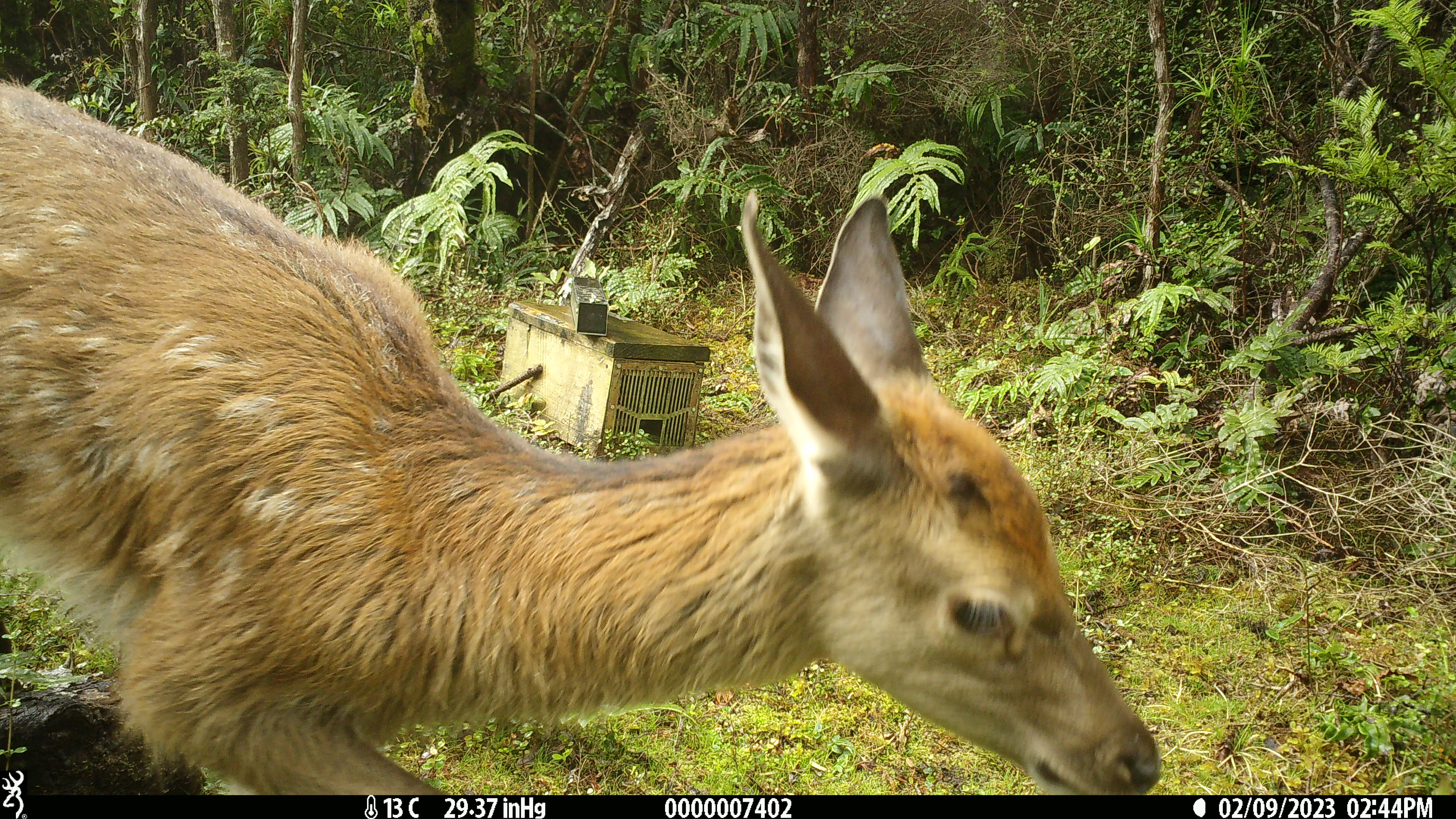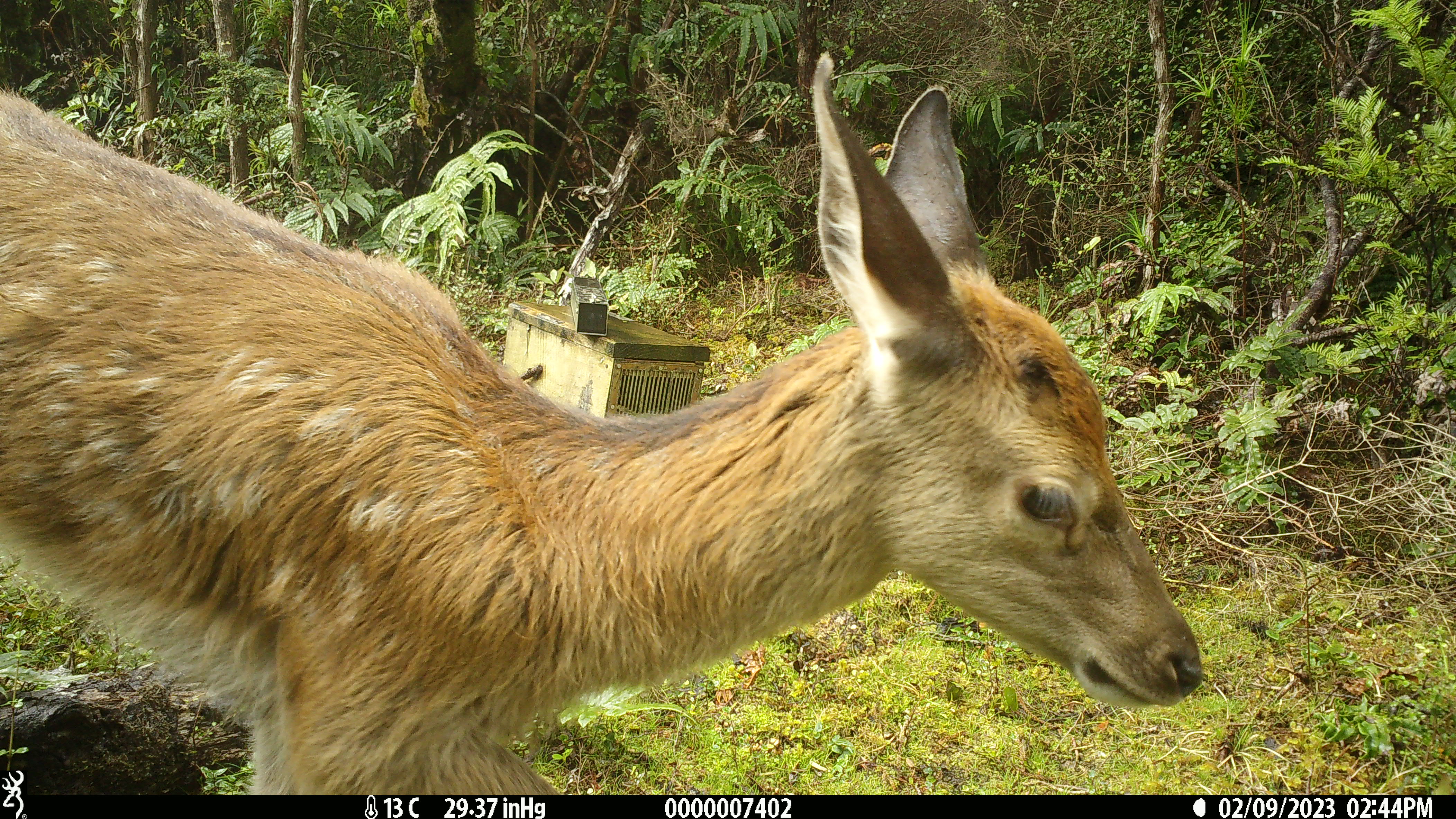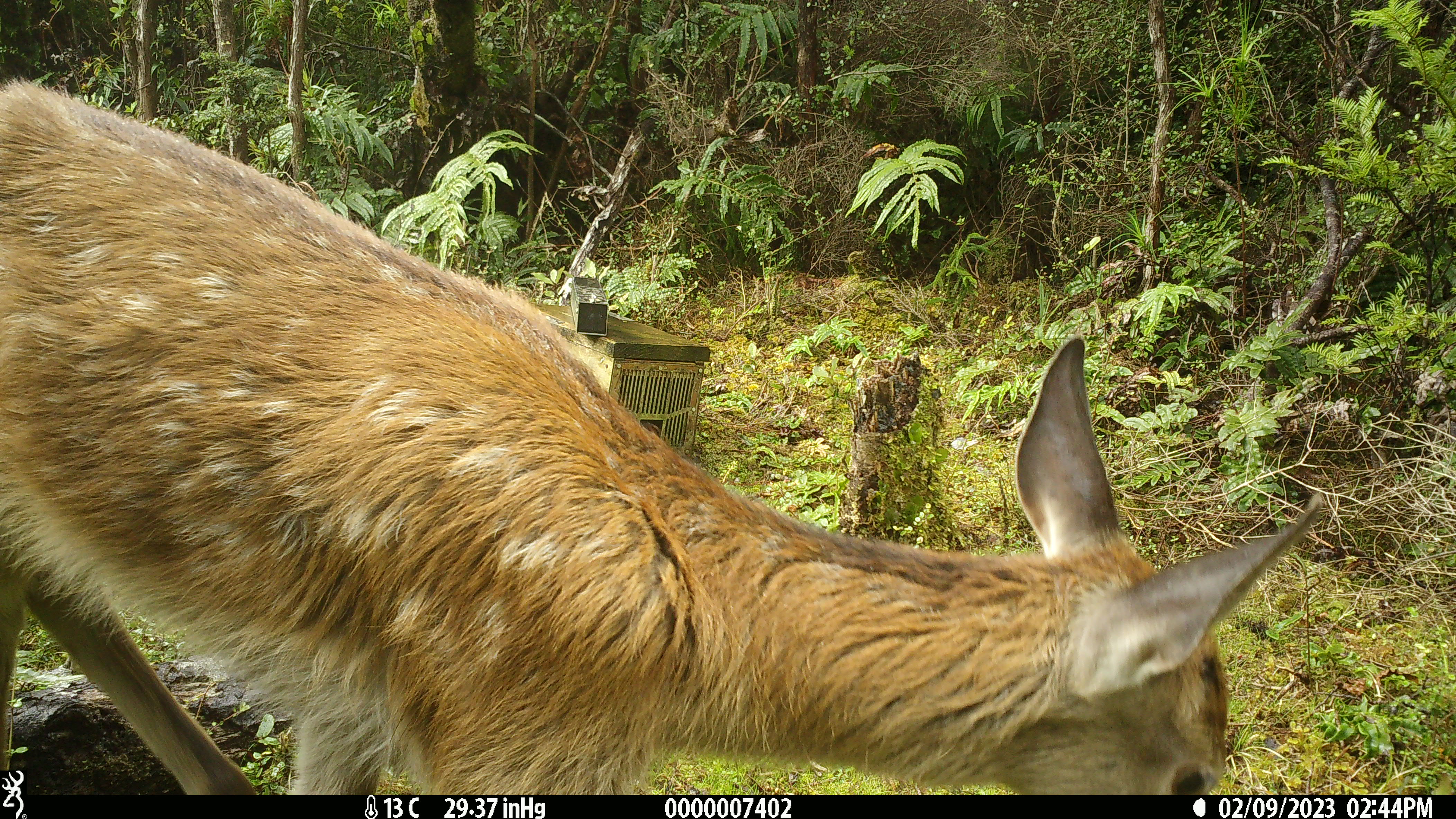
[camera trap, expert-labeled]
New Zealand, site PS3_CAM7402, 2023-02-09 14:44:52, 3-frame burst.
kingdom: Animalia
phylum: Chordata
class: Mammalia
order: Artiodactyla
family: Cervidae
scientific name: Cervidae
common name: deer